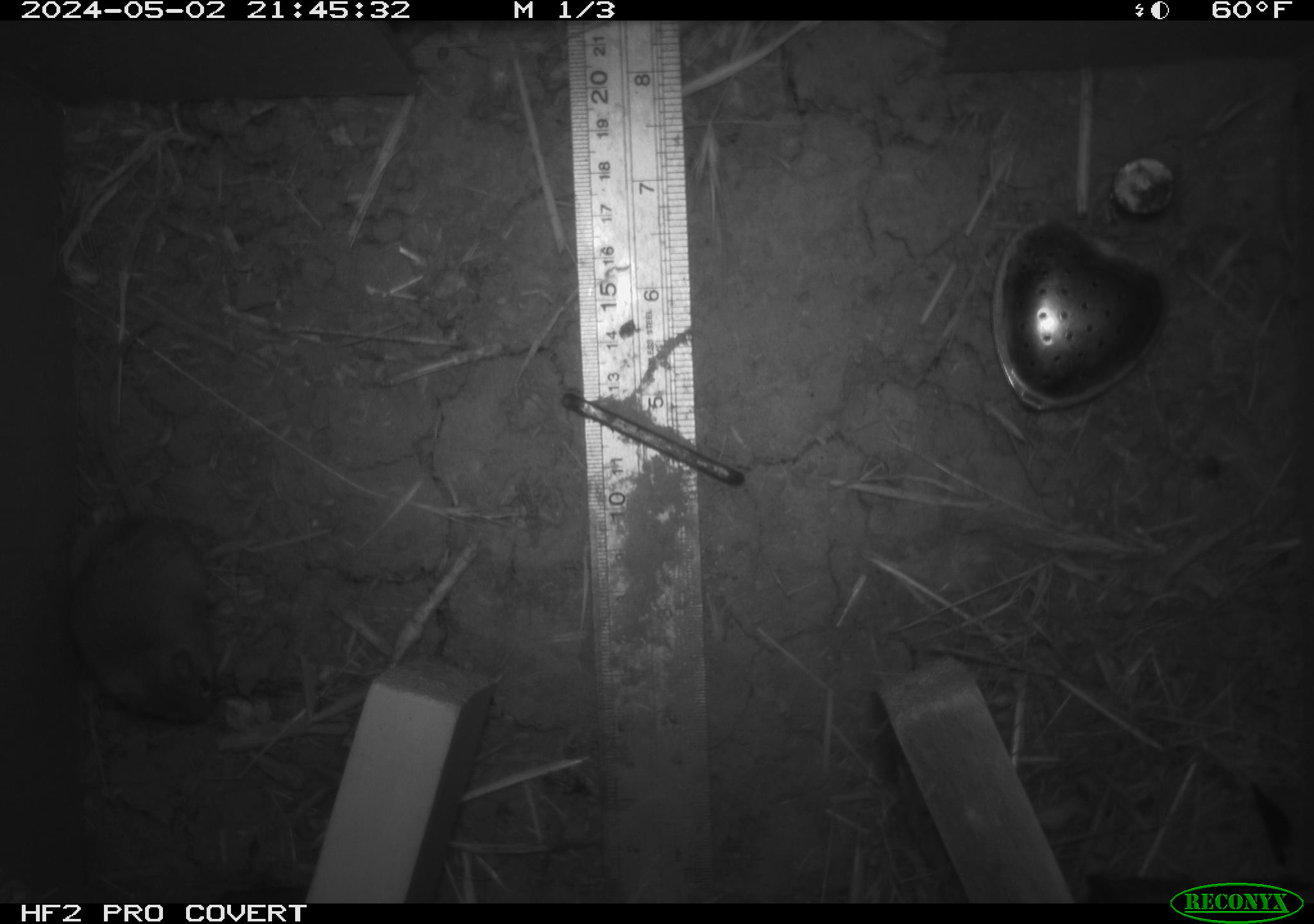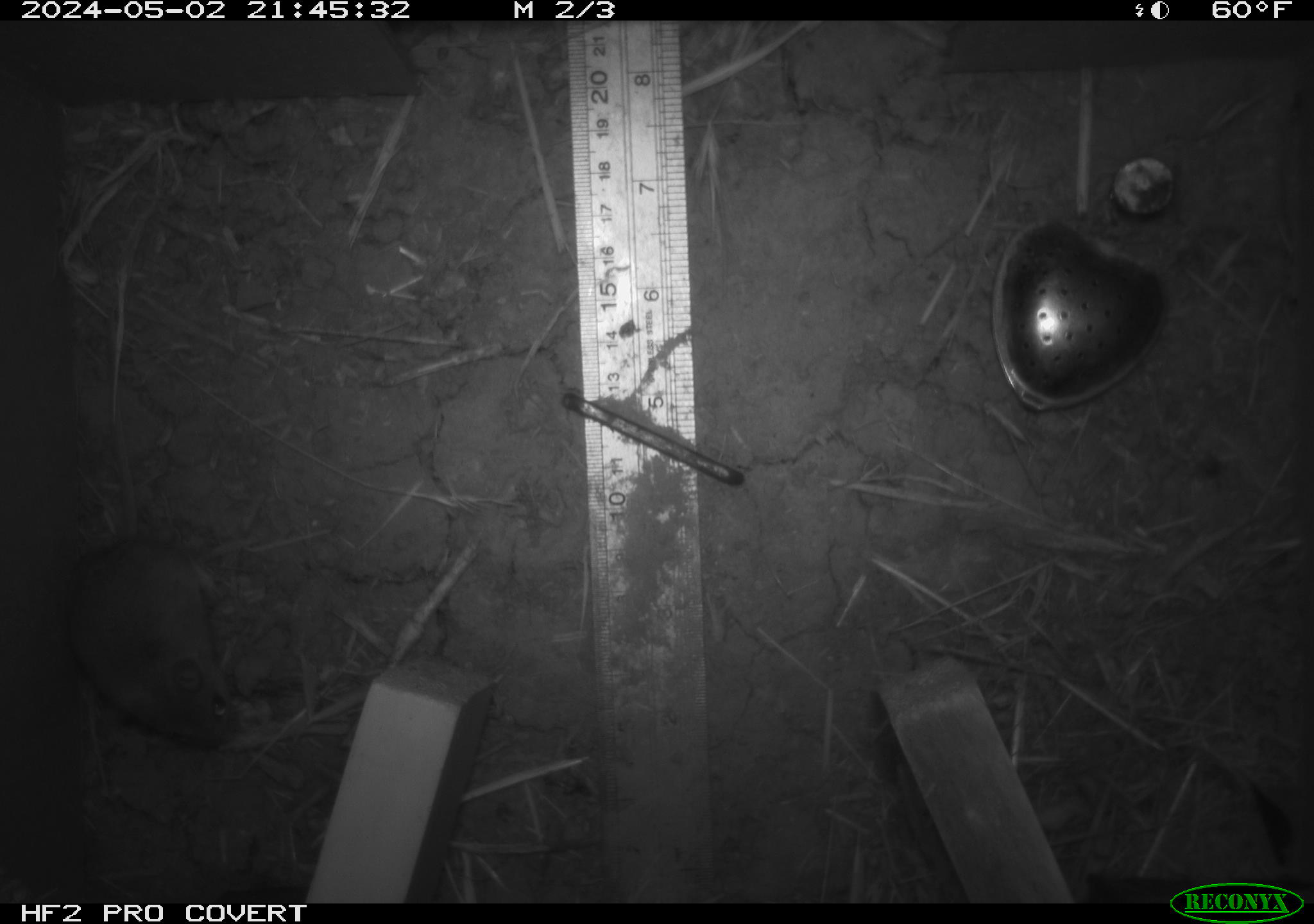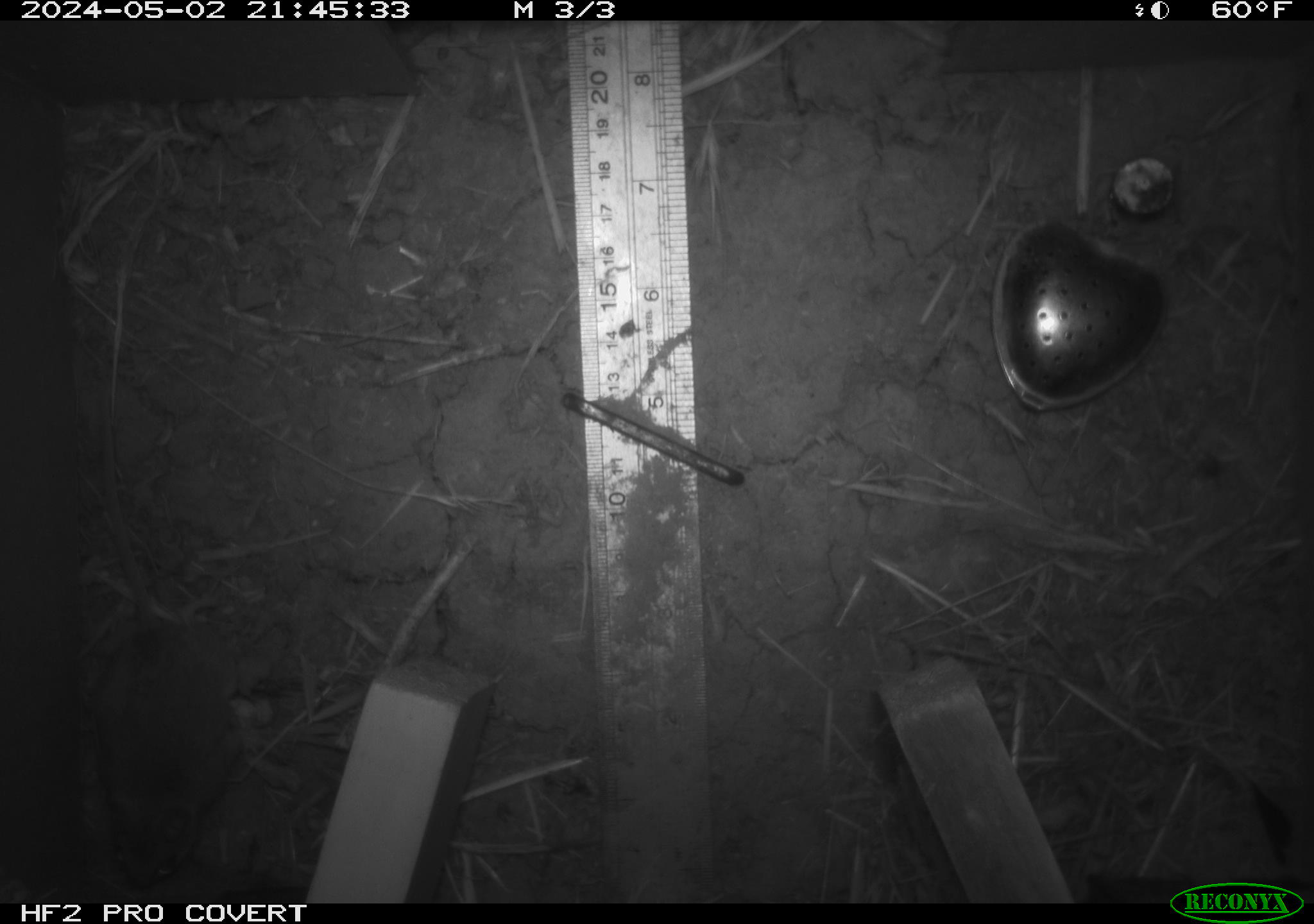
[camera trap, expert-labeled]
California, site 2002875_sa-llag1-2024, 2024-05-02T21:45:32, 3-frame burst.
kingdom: Animalia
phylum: Chordata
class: Mammalia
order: Rodentia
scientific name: Rodentia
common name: mouse species